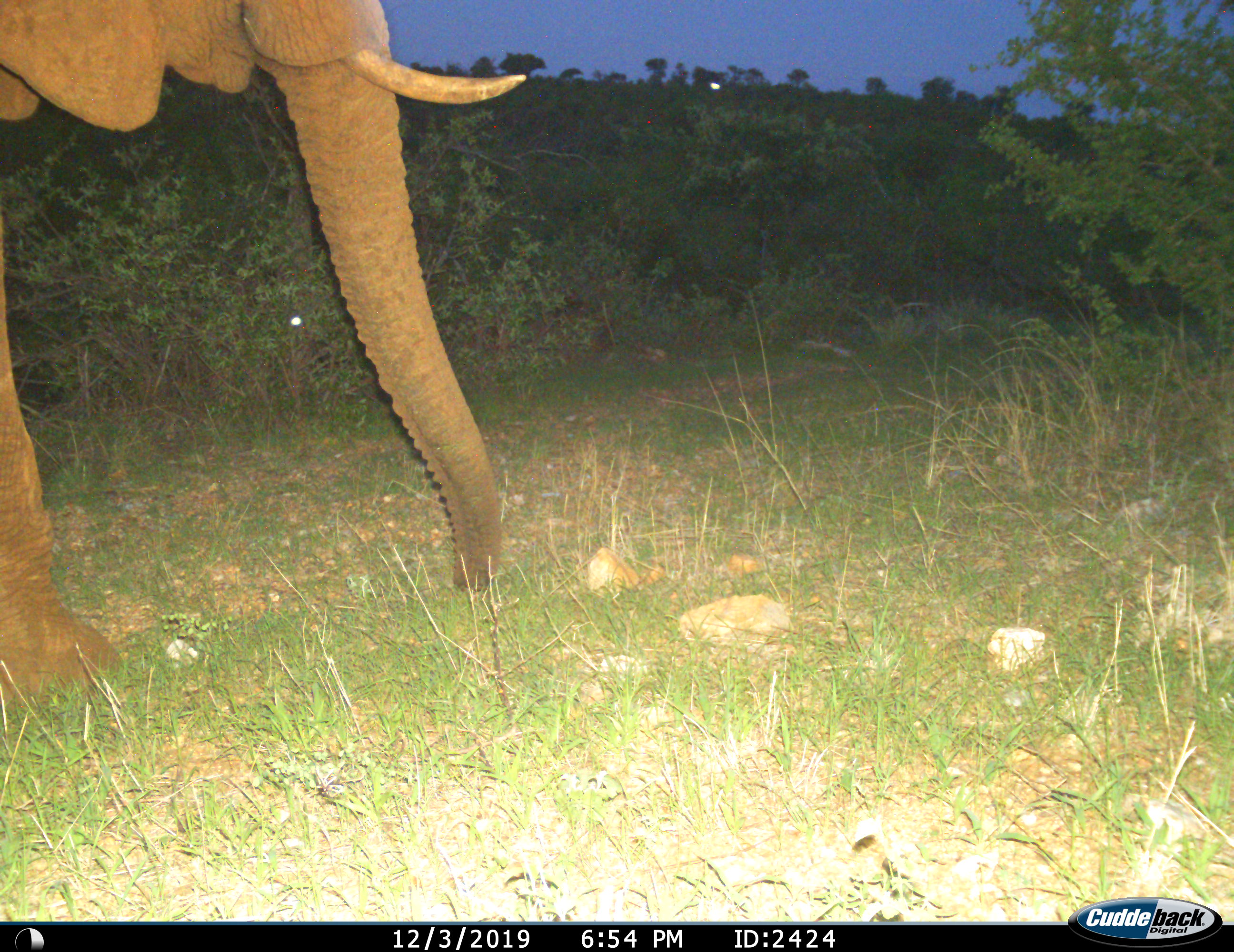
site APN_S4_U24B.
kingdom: Animalia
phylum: Chordata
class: Mammalia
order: Proboscidea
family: Elephantidae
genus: Loxodonta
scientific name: Loxodonta africana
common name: african bush elephant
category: elephant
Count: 1.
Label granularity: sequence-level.